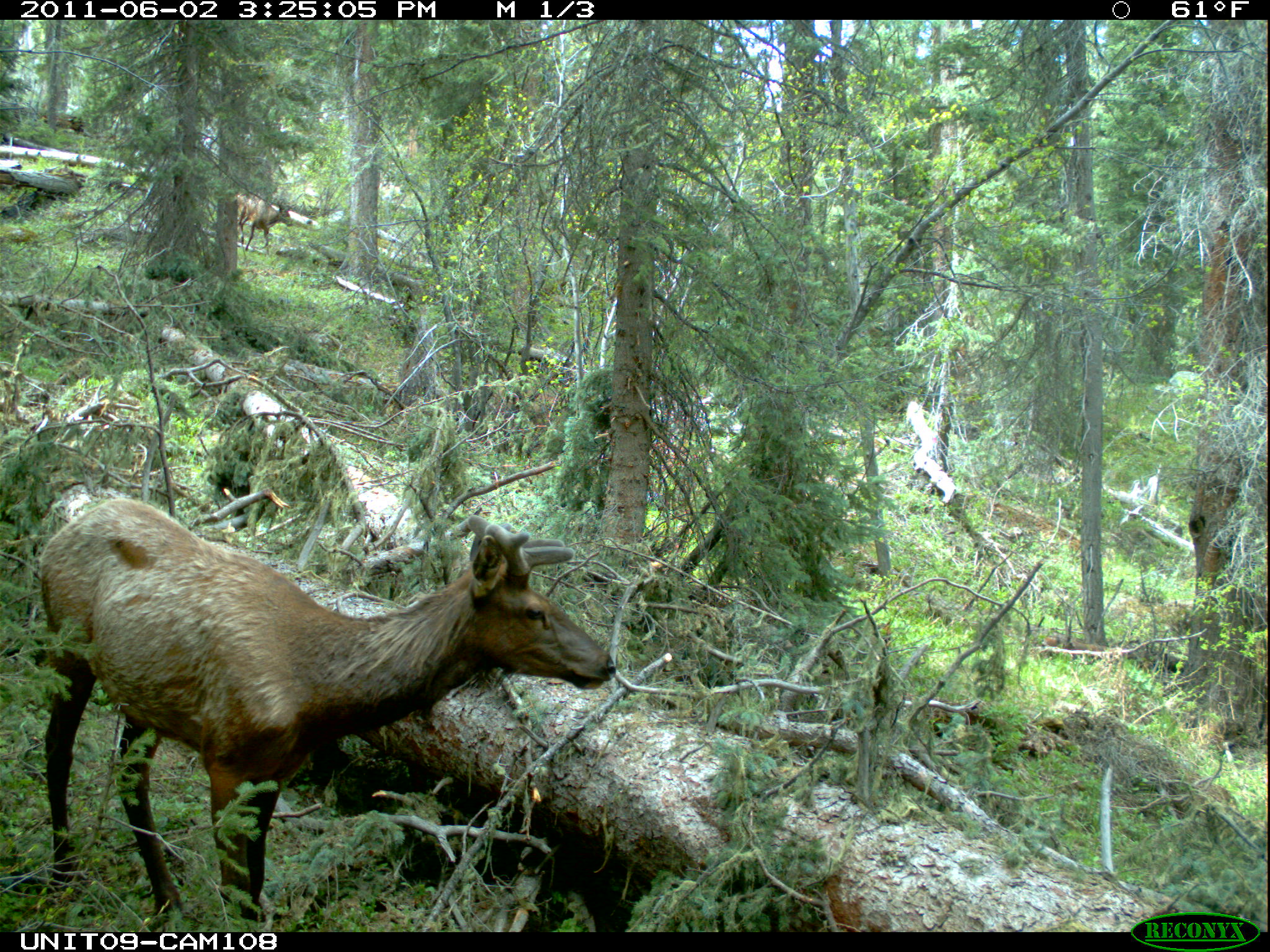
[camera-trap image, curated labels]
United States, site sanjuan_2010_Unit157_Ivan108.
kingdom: Animalia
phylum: Chordata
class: Mammalia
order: Artiodactyla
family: Cervidae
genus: Cervus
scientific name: Cervus elaphus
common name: red deer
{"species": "Cervus elaphus (red deer)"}